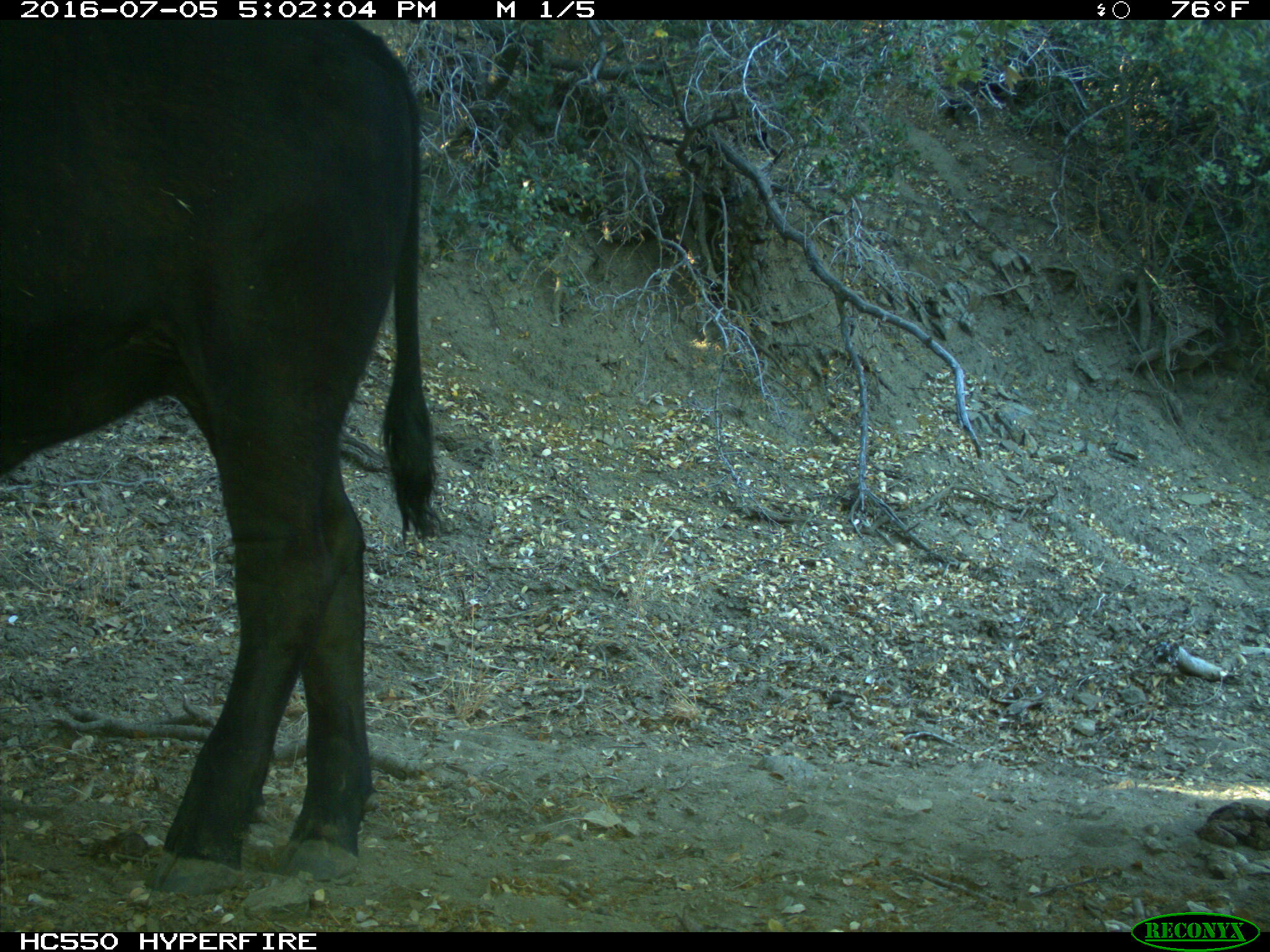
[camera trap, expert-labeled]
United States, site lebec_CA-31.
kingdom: Animalia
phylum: Chordata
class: Mammalia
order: Artiodactyla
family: Bovidae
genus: Bos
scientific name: Bos taurus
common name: domestic cow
Bos taurus (domestic cow).